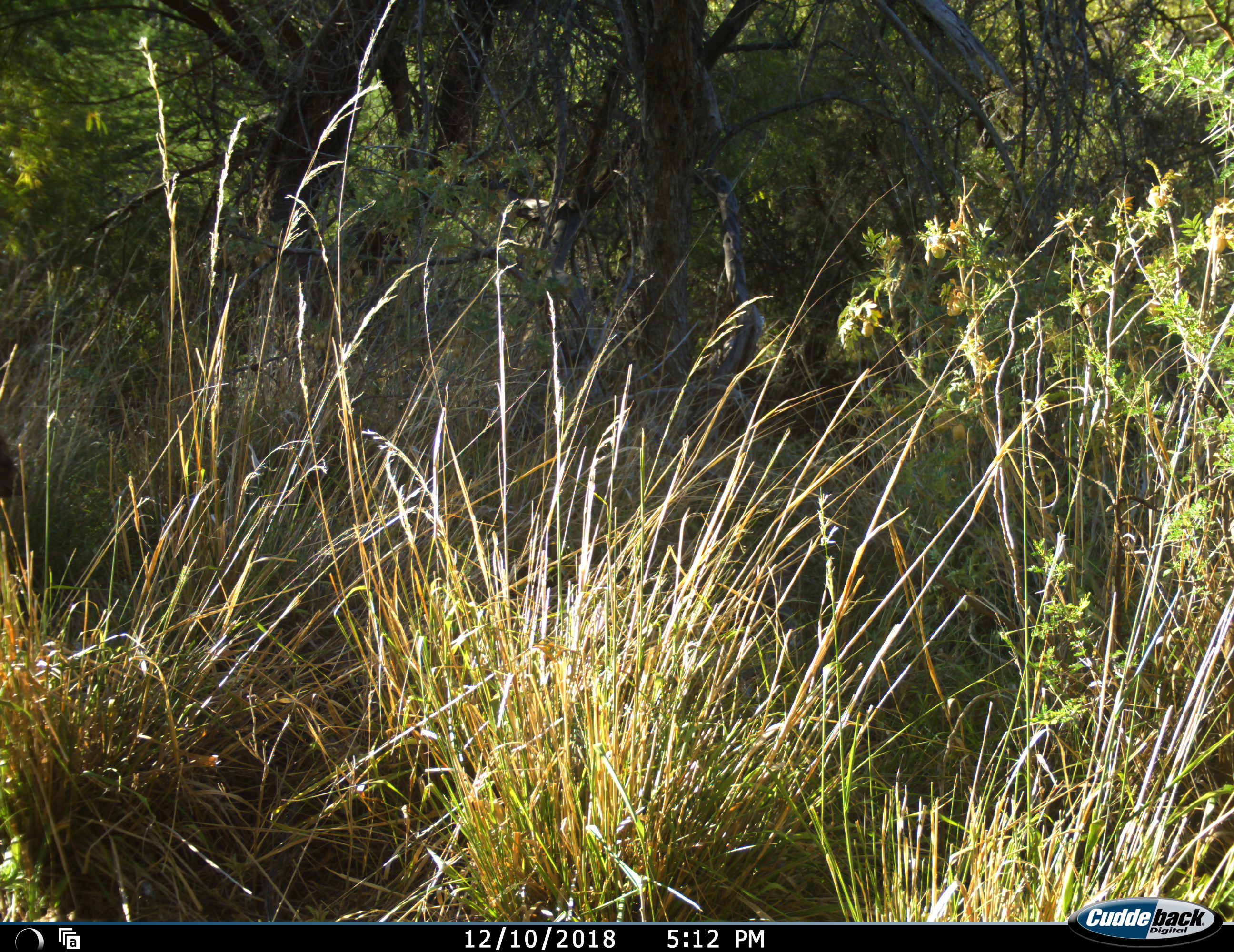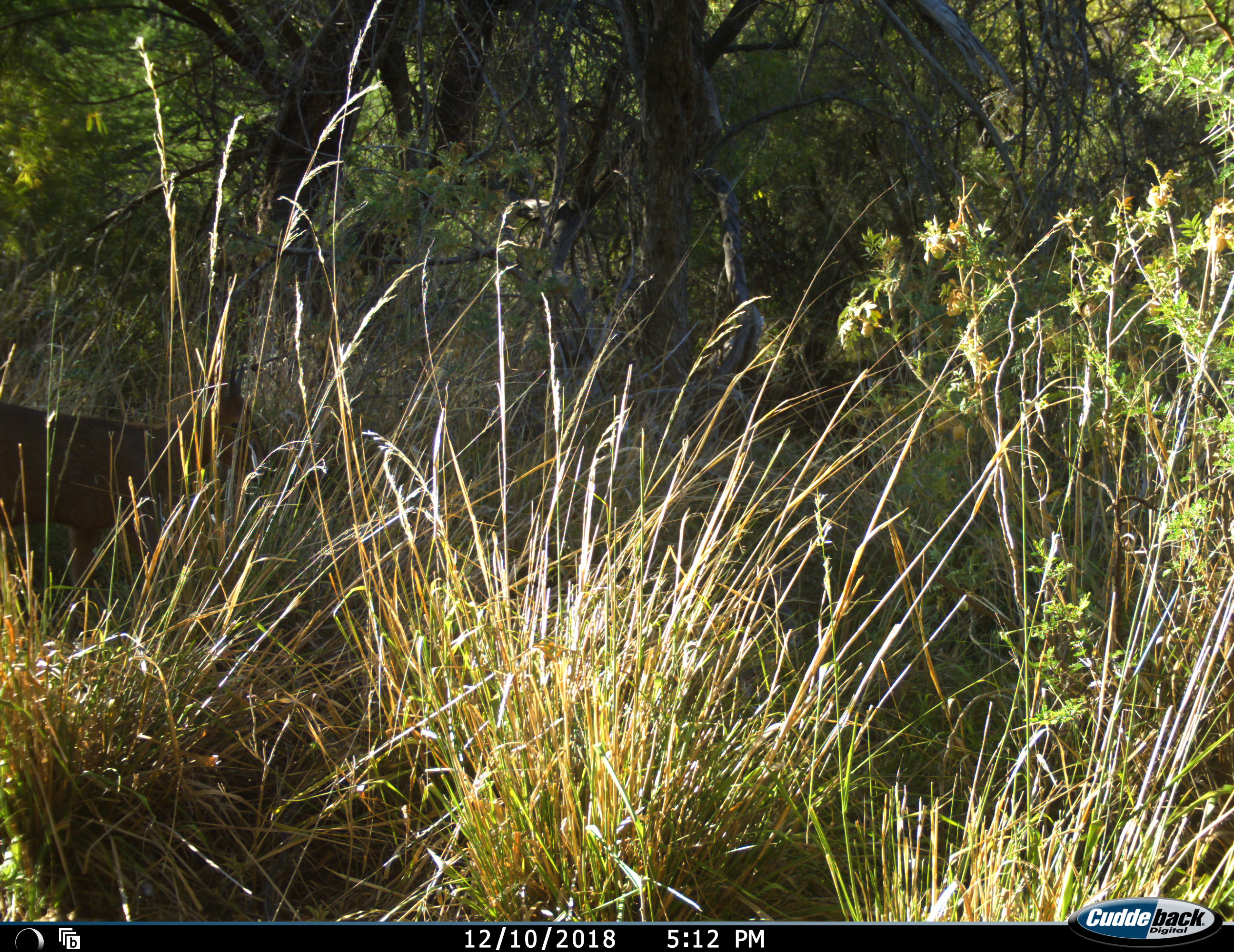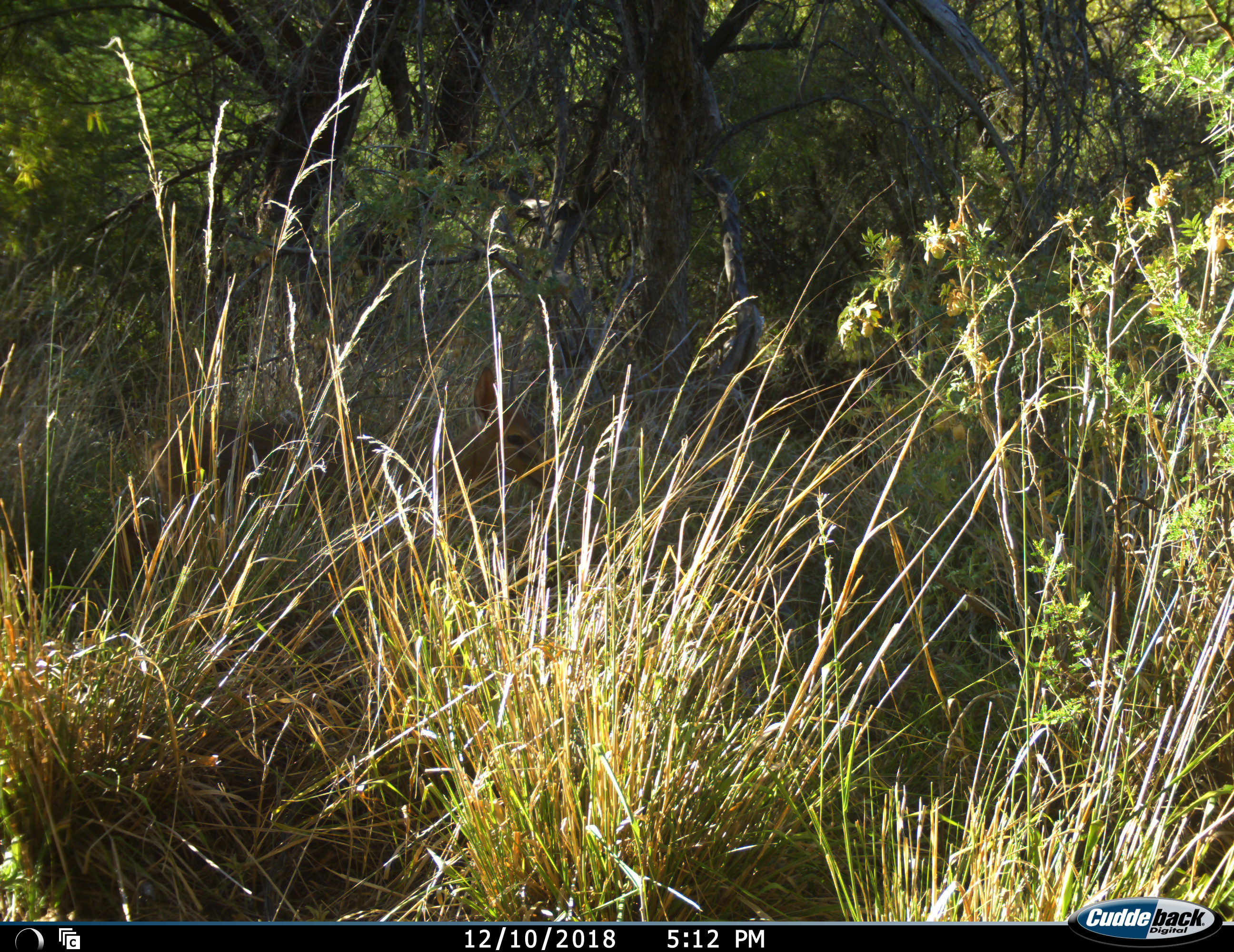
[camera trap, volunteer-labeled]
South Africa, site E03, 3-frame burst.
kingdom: Animalia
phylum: Chordata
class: Mammalia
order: Artiodactyla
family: Bovidae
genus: Sylvicapra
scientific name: Sylvicapra grimmia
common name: common grey duiker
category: duikercommongrey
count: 1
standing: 0%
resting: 0%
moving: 100%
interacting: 0%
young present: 0%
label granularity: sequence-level